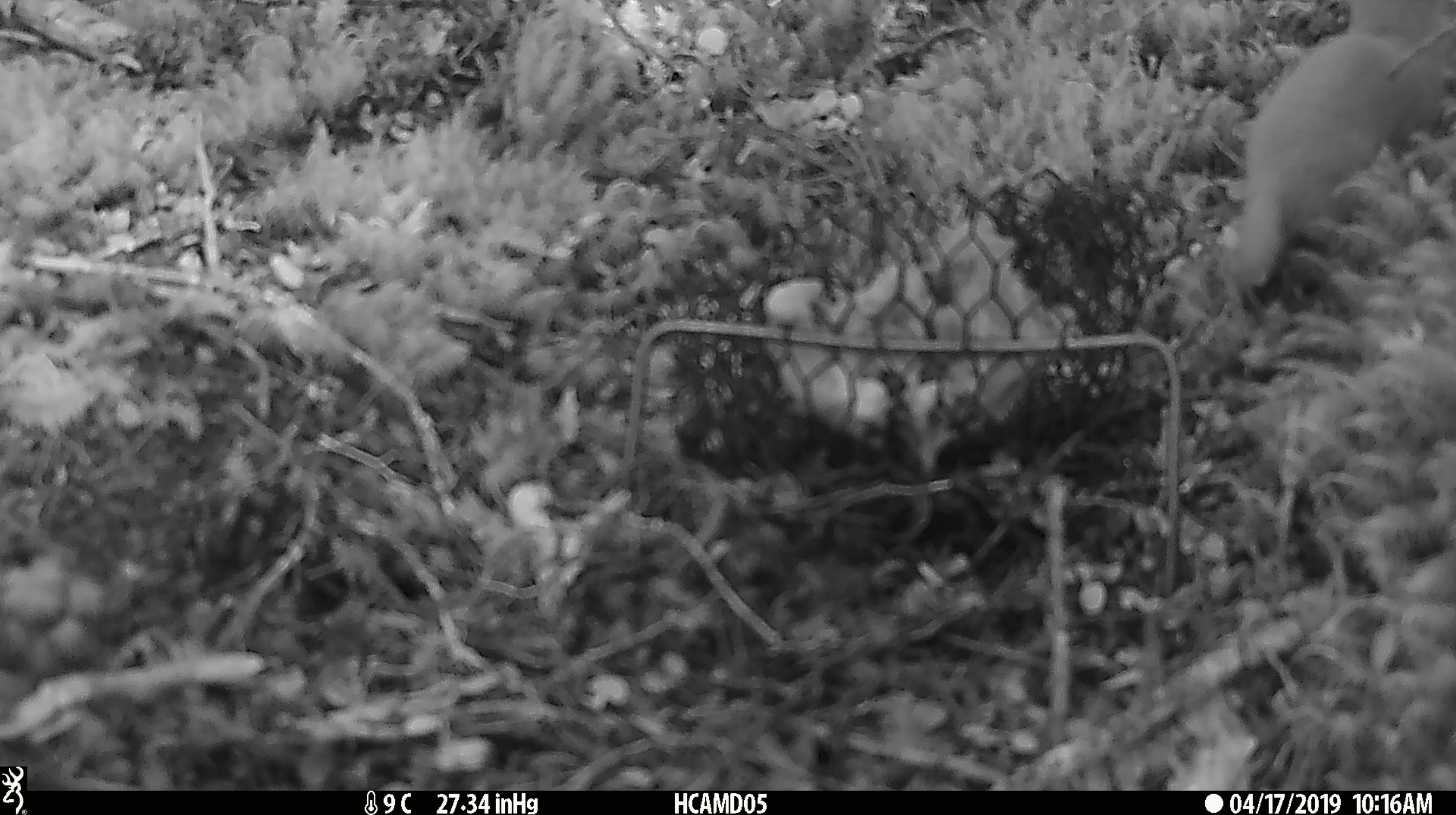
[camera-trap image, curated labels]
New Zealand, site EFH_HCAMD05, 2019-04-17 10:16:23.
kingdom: Animalia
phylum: Chordata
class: Mammalia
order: Carnivora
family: Mustelidae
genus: Mustela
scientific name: Mustela nivalis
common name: least weasel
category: weasel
Weasel (least weasel) (Mustela nivalis).